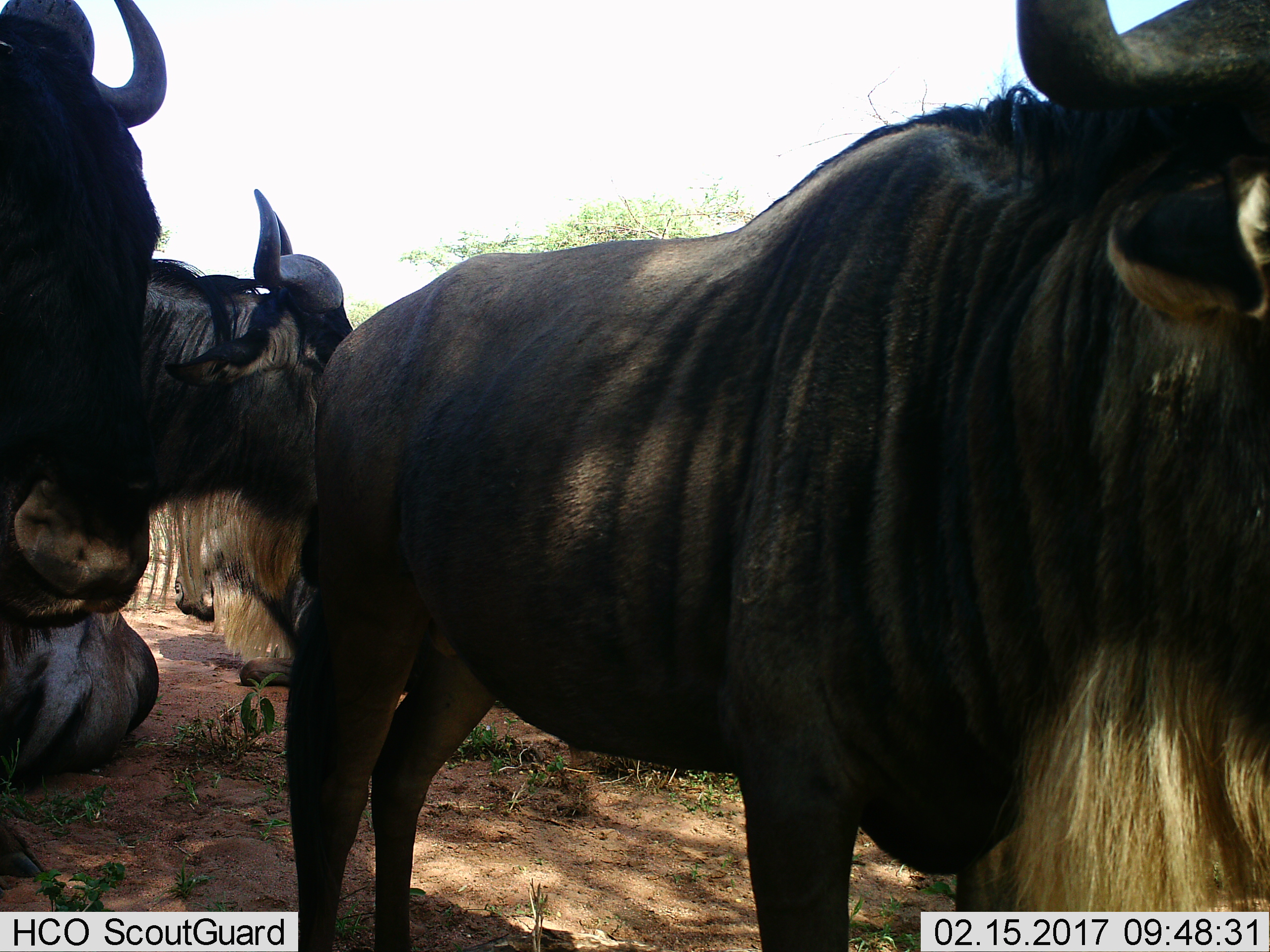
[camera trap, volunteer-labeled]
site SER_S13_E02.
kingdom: Animalia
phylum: Chordata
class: Mammalia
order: Artiodactyla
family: Bovidae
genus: Connochaetes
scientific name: Connochaetes taurinus taurinus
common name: blue wildebeest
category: wildebeestblue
Wildebeestblue (blue wildebeest) (Connochaetes taurinus taurinus), count 4. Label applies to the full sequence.